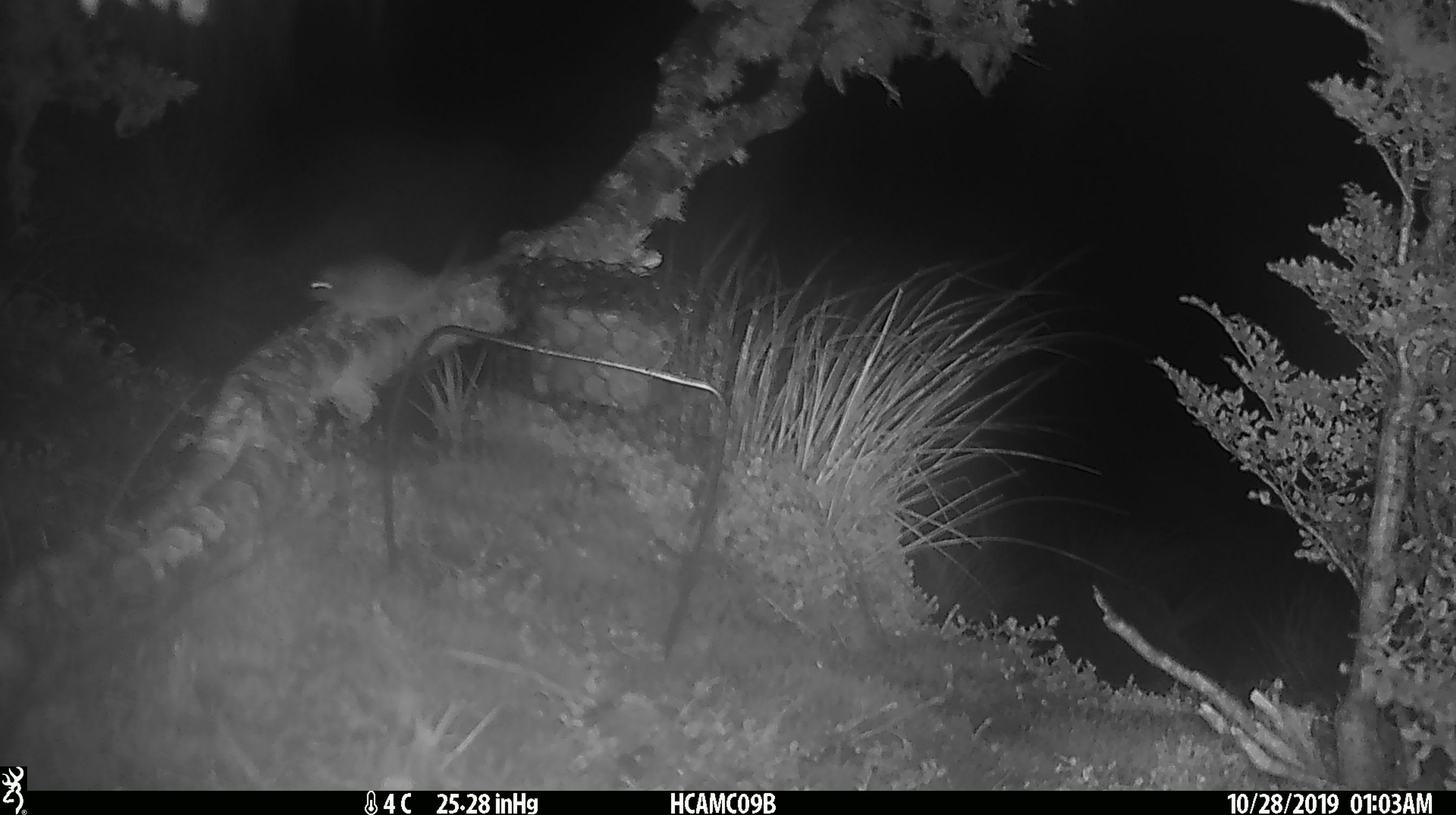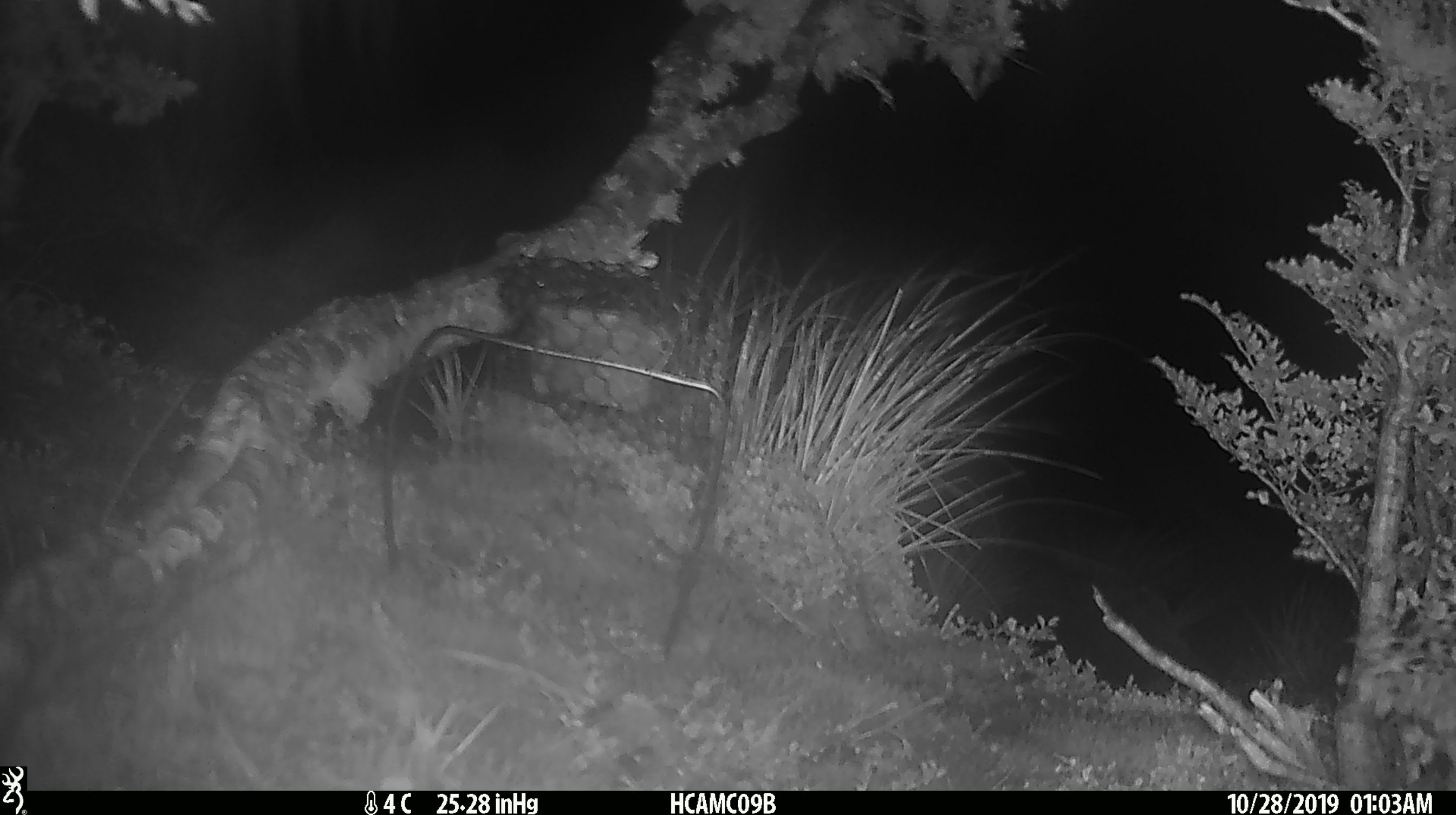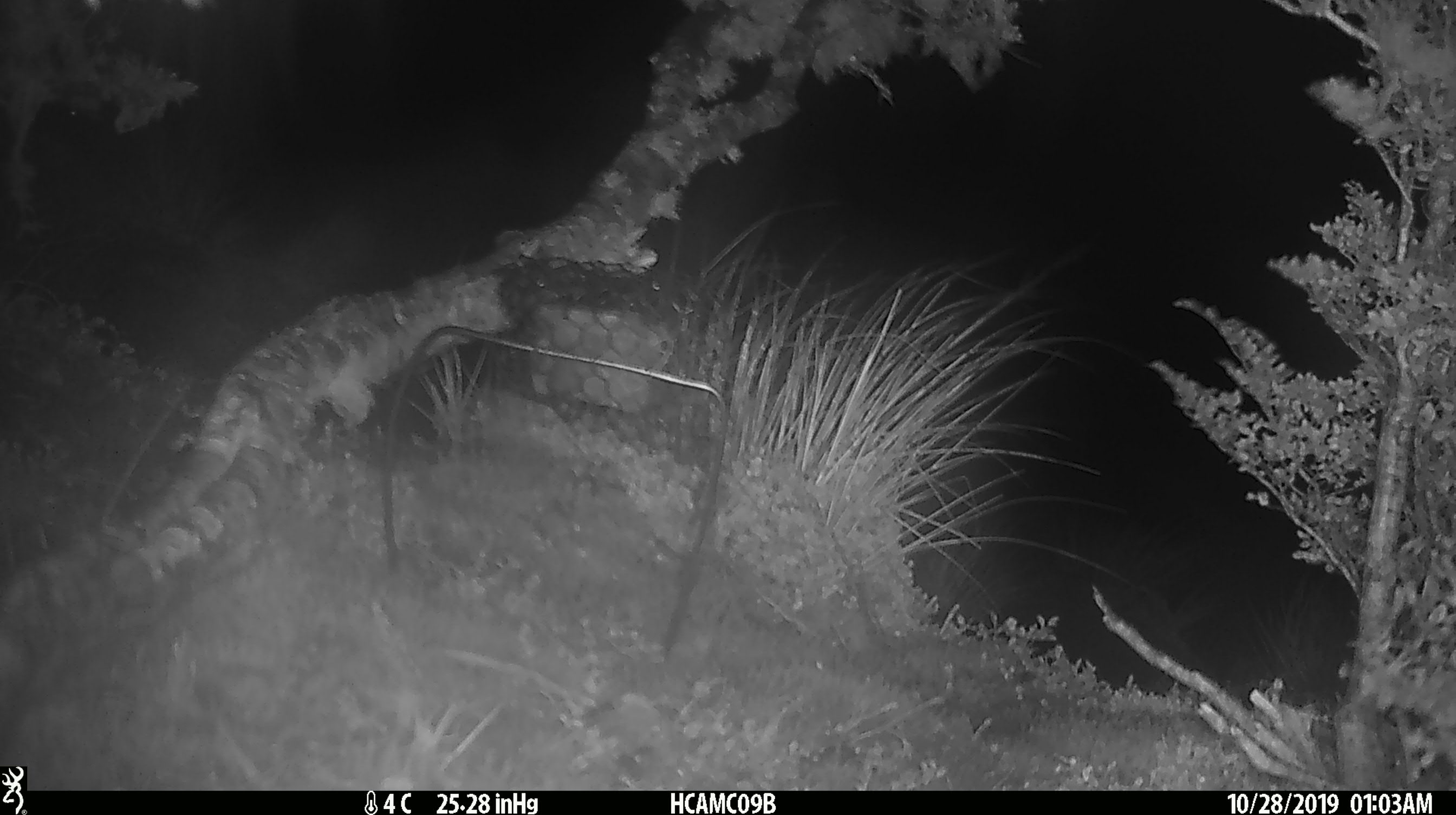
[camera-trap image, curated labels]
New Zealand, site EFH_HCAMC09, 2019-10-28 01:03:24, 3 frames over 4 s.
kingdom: Animalia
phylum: Chordata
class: Mammalia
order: Rodentia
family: Muridae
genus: Mus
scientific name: Mus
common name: mouse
Mouse (Mus).